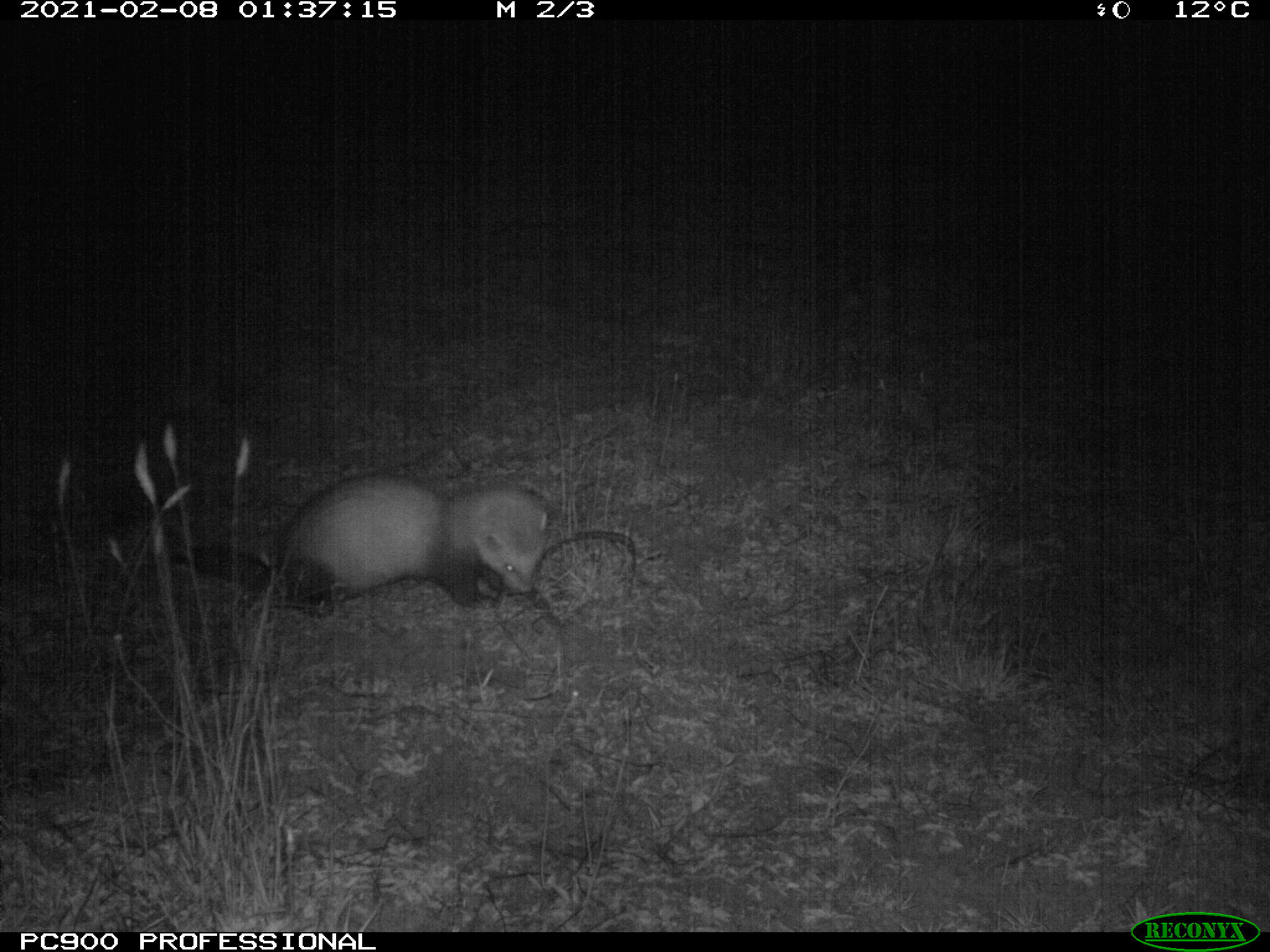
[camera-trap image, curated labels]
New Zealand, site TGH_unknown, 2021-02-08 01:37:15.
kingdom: Animalia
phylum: Chordata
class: Mammalia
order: Carnivora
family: Mustelidae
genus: Mustela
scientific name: Mustela furo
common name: ferret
Ferret (Mustela furo).